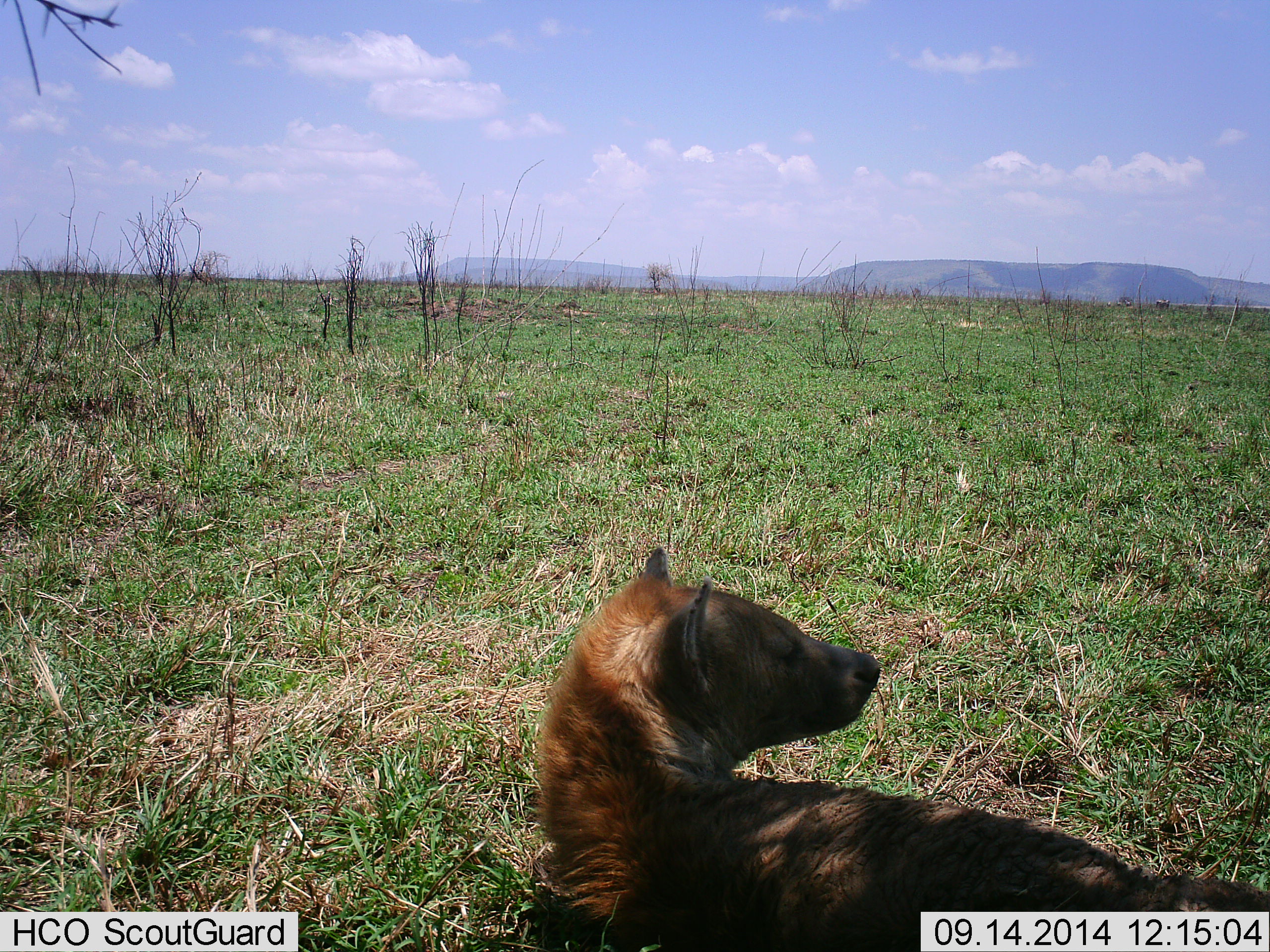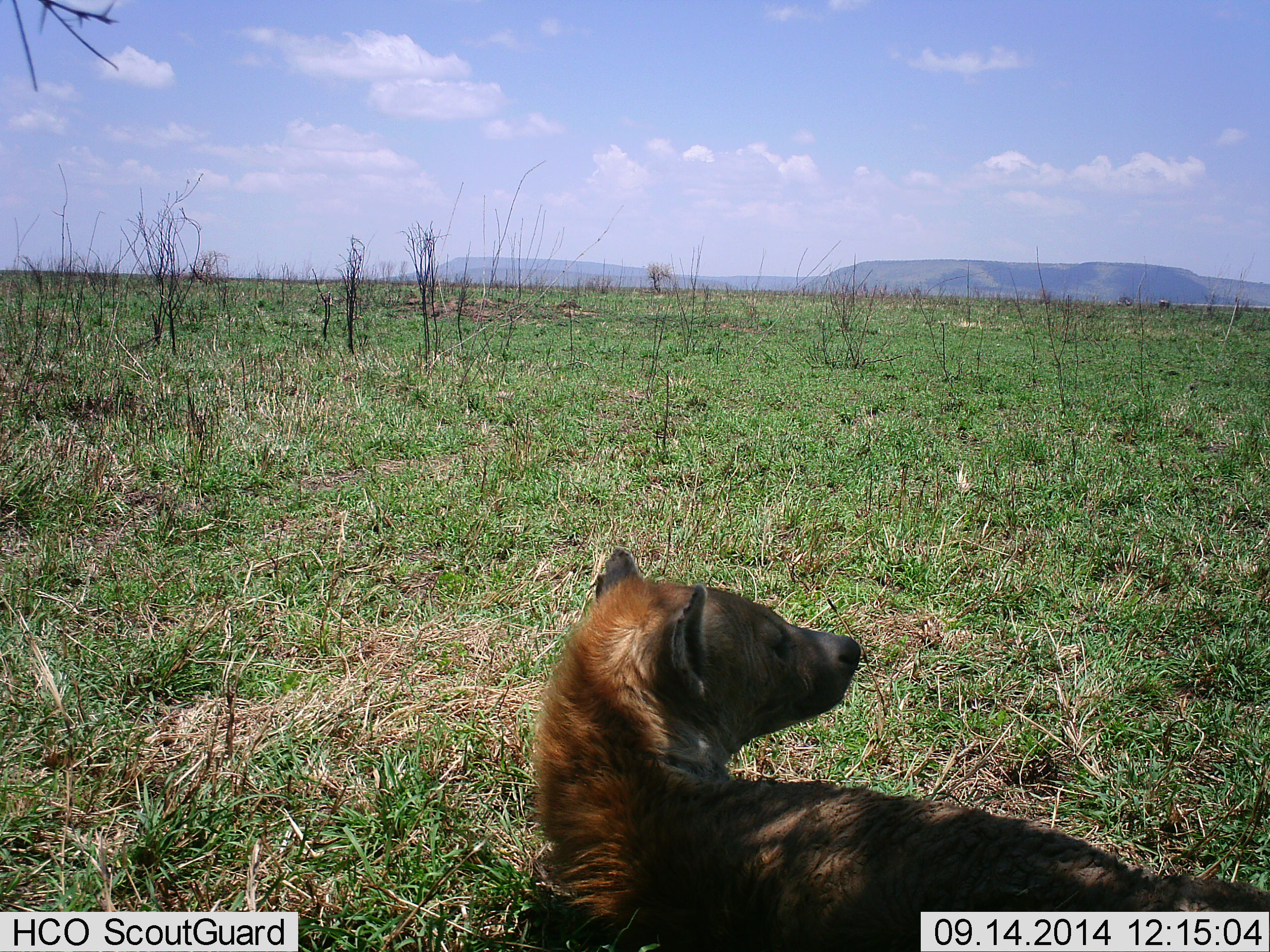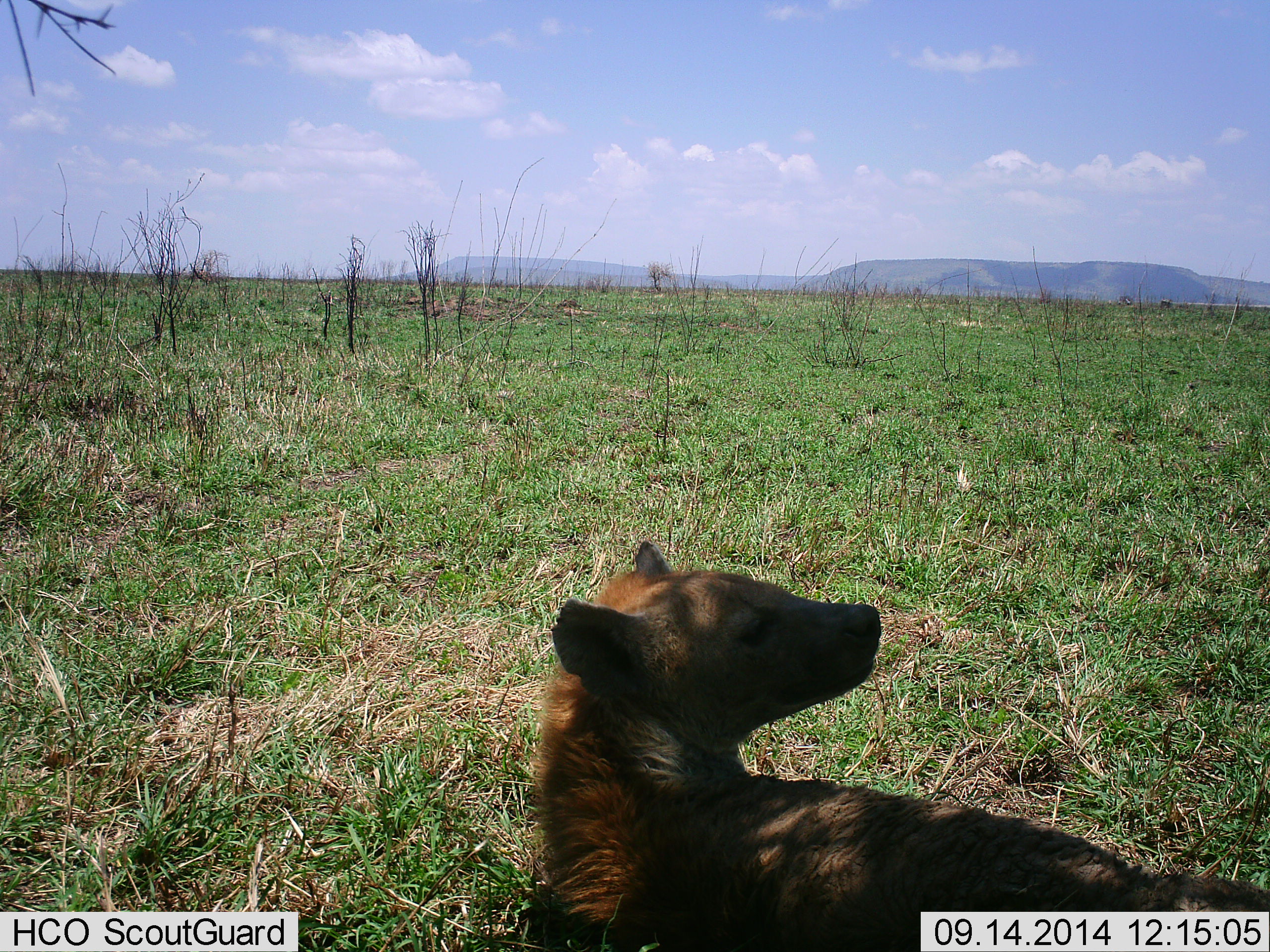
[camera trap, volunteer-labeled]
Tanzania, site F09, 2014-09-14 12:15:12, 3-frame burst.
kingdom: Animalia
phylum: Chordata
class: Mammalia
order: Carnivora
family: Hyaenidae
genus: Crocuta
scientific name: Crocuta crocuta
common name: spotted hyena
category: hyenaspotted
Hyenaspotted (spotted hyena) (Crocuta crocuta), count 1. Behavior (volunteer vote fractions): standing 0%, resting 100%, moving 0%, interacting 0%. Young present (vote fraction): 8%. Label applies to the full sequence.